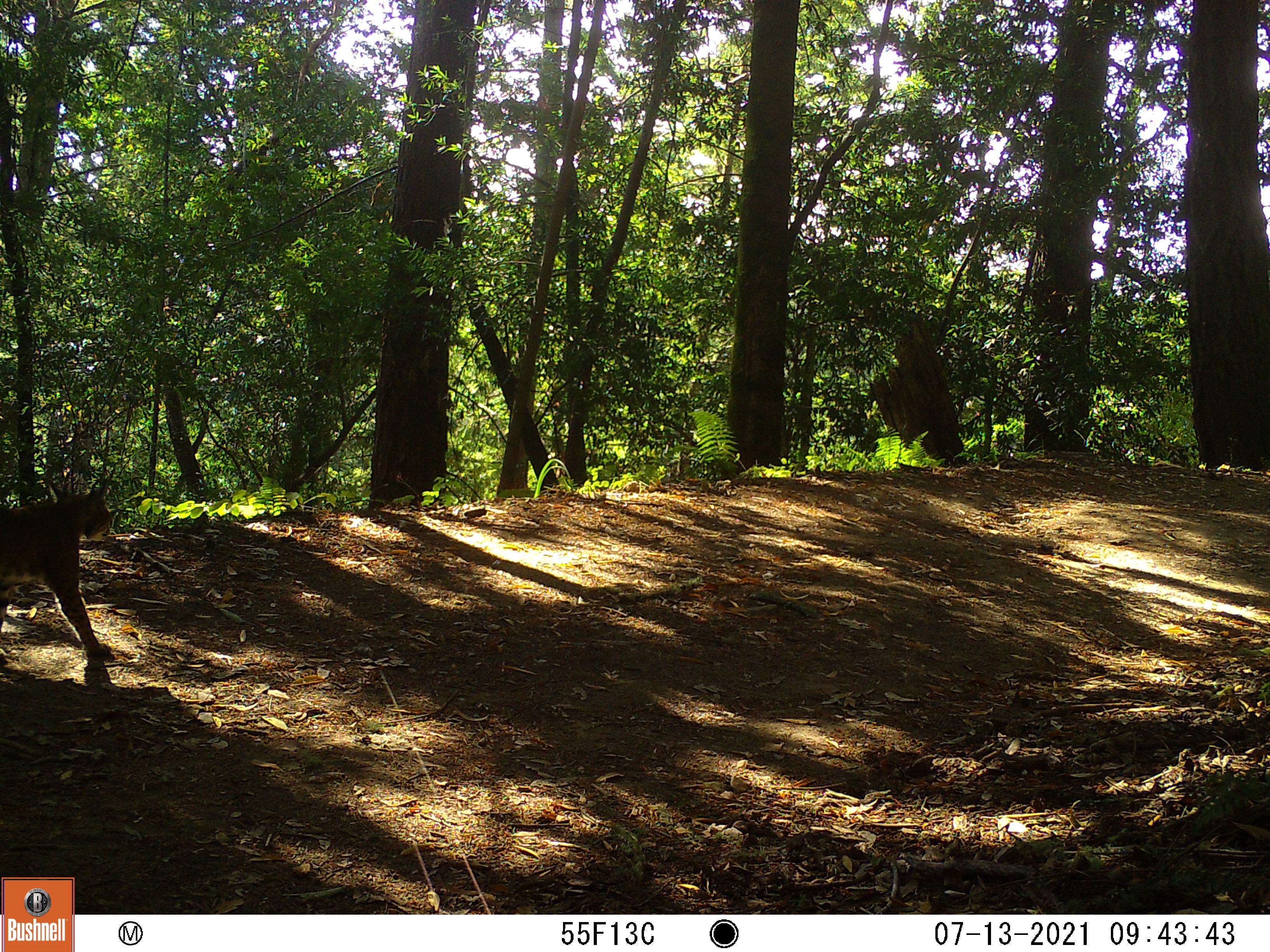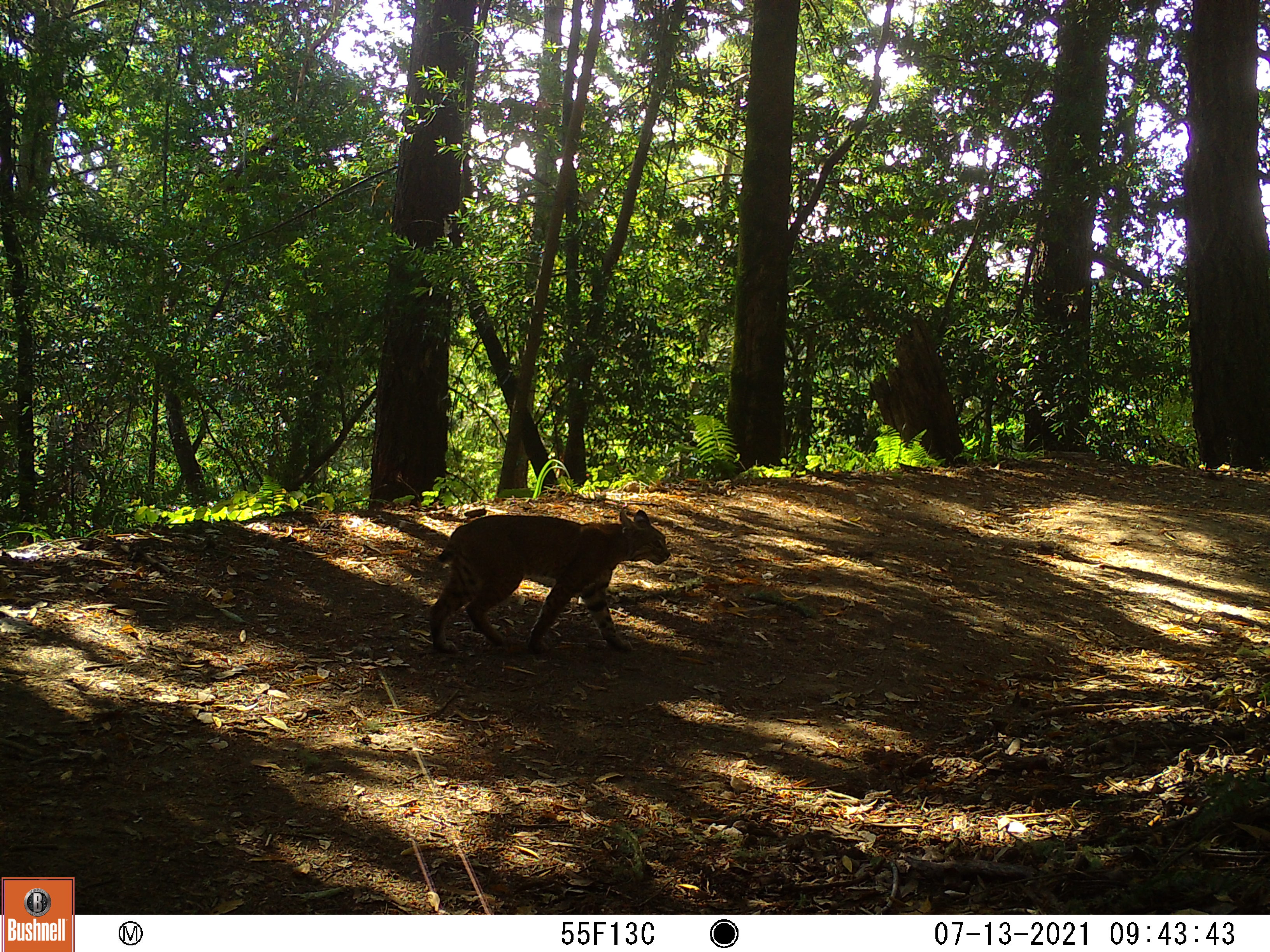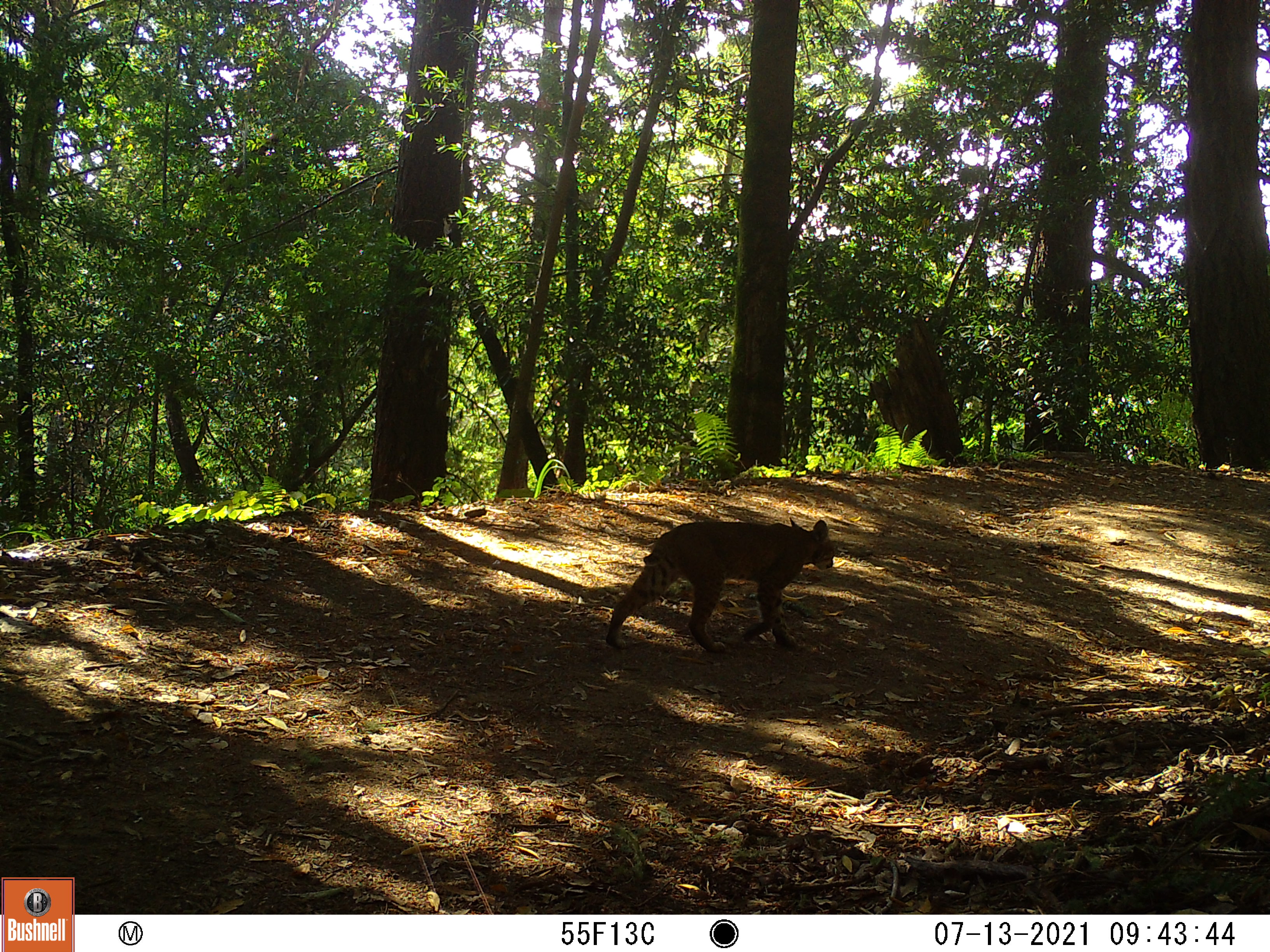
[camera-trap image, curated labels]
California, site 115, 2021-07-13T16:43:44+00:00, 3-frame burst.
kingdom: Animalia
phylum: Chordata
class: Mammalia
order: Carnivora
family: Felidae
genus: Lynx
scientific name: Lynx rufus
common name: bobcat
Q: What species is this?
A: Bobcat (Lynx rufus).